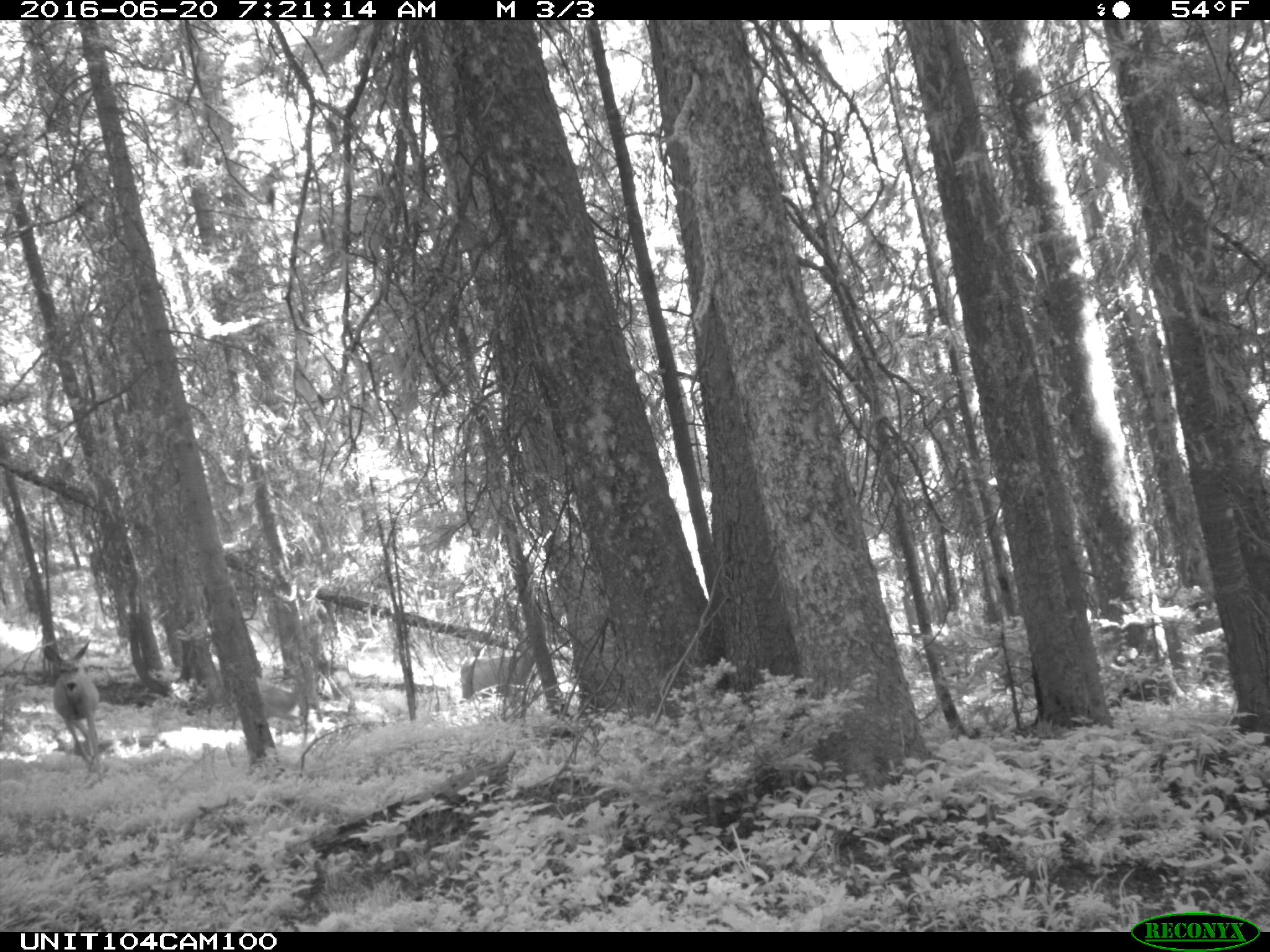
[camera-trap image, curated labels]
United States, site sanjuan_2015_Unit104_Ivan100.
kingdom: Animalia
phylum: Chordata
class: Mammalia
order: Artiodactyla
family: Cervidae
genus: Odocoileus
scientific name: Odocoileus hemionus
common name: mule deer